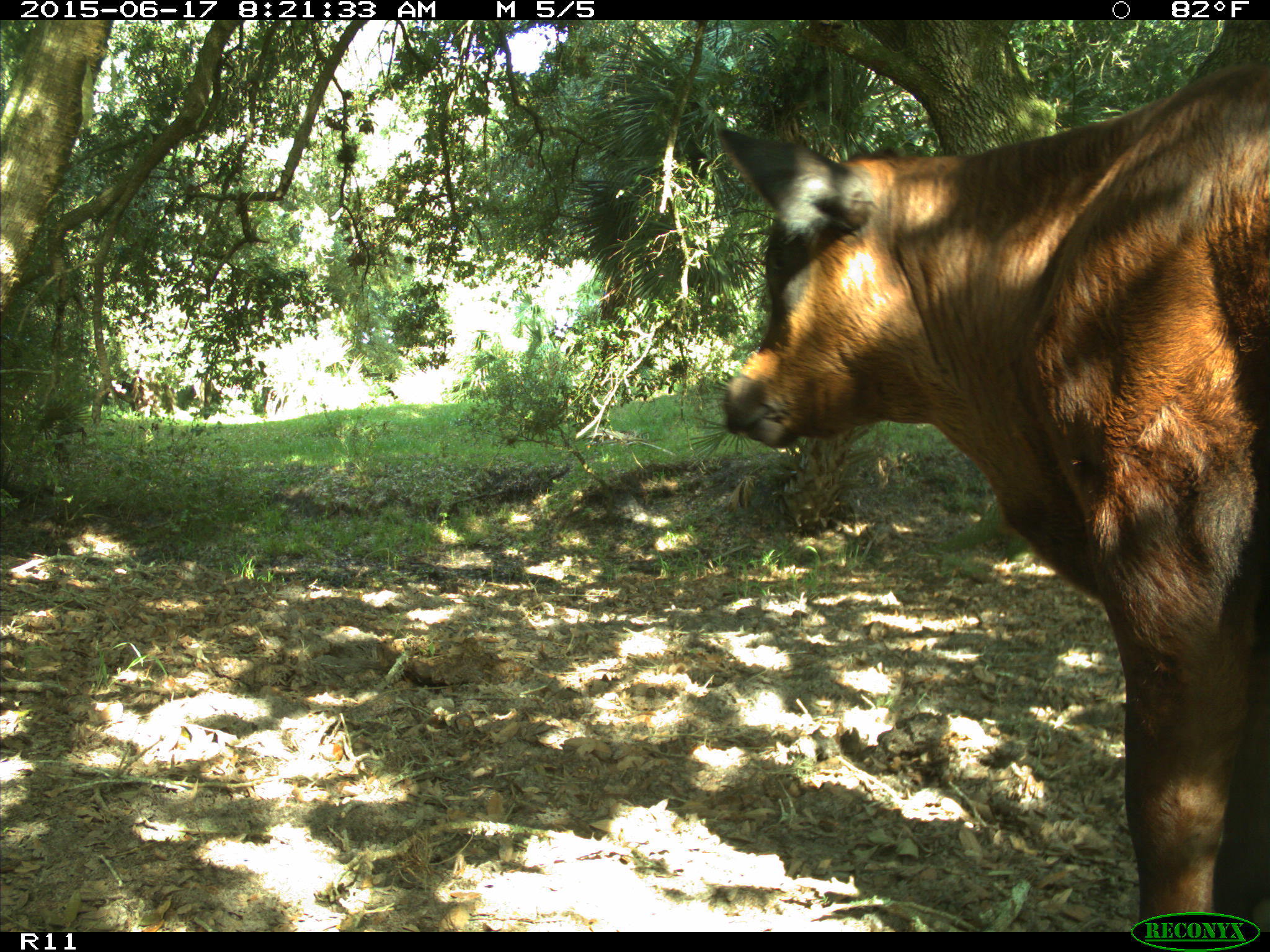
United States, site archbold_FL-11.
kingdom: Animalia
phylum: Chordata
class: Mammalia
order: Artiodactyla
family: Bovidae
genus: Bos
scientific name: Bos taurus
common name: domestic cow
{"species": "Bos taurus (domestic cow)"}